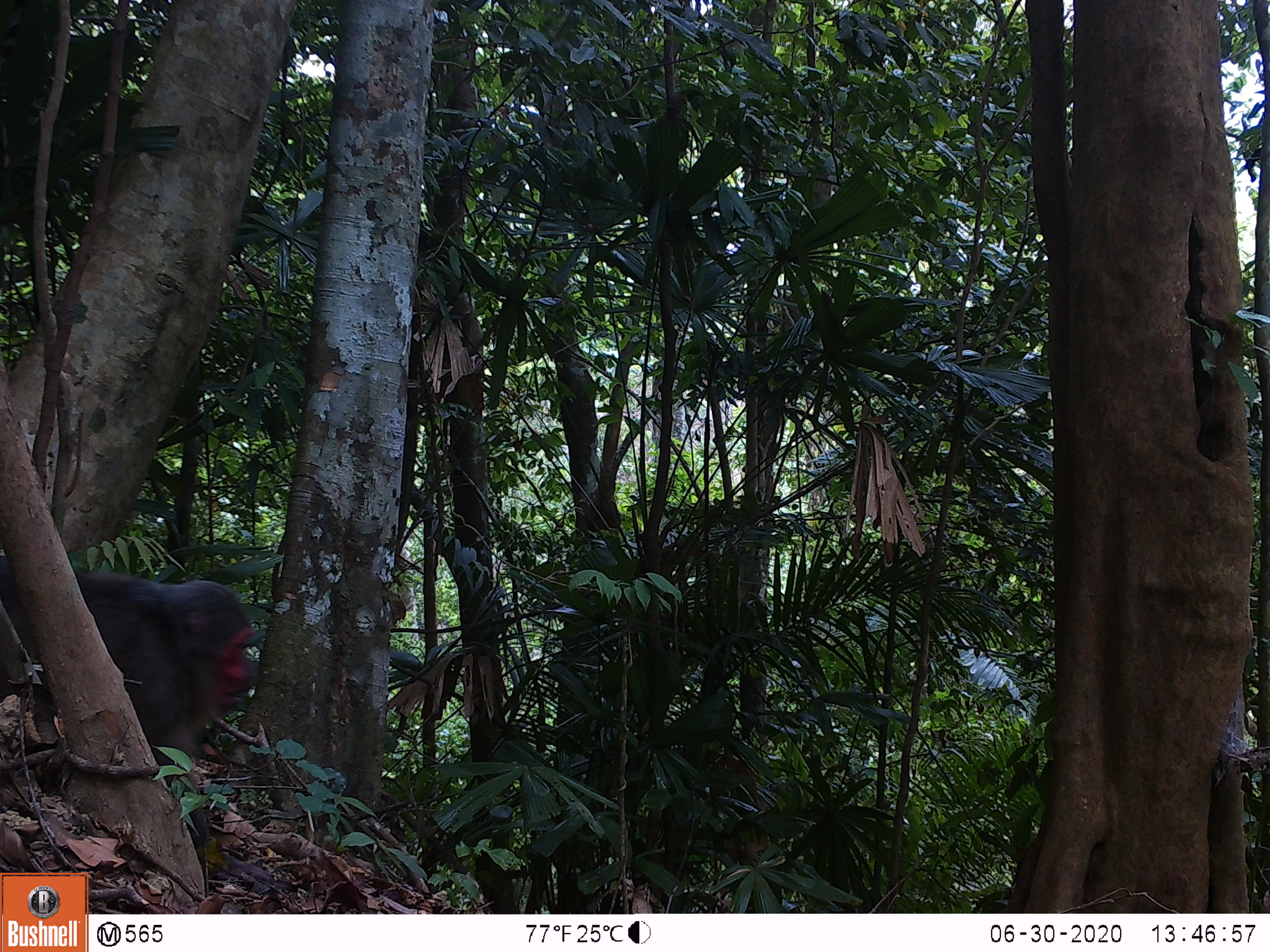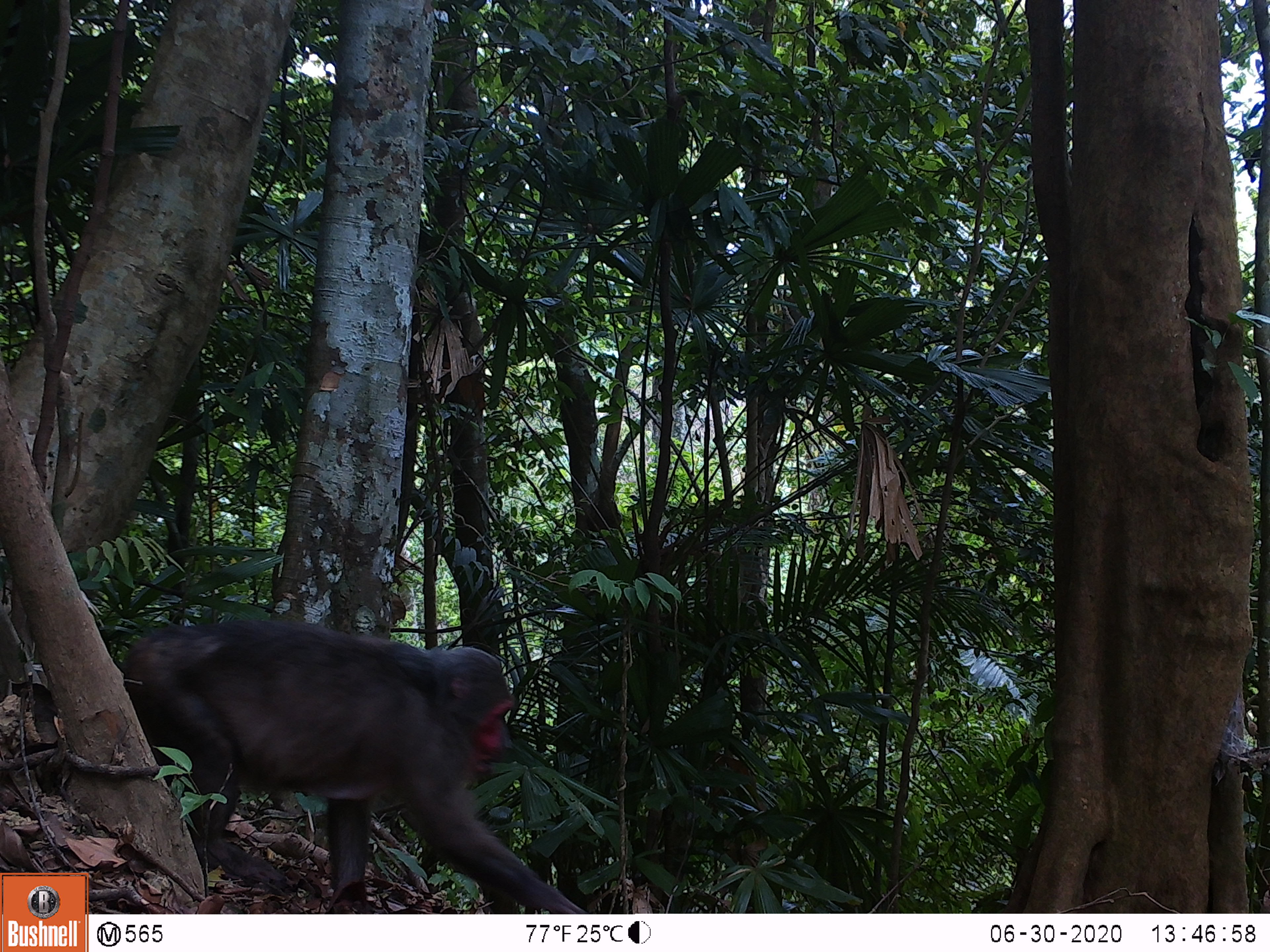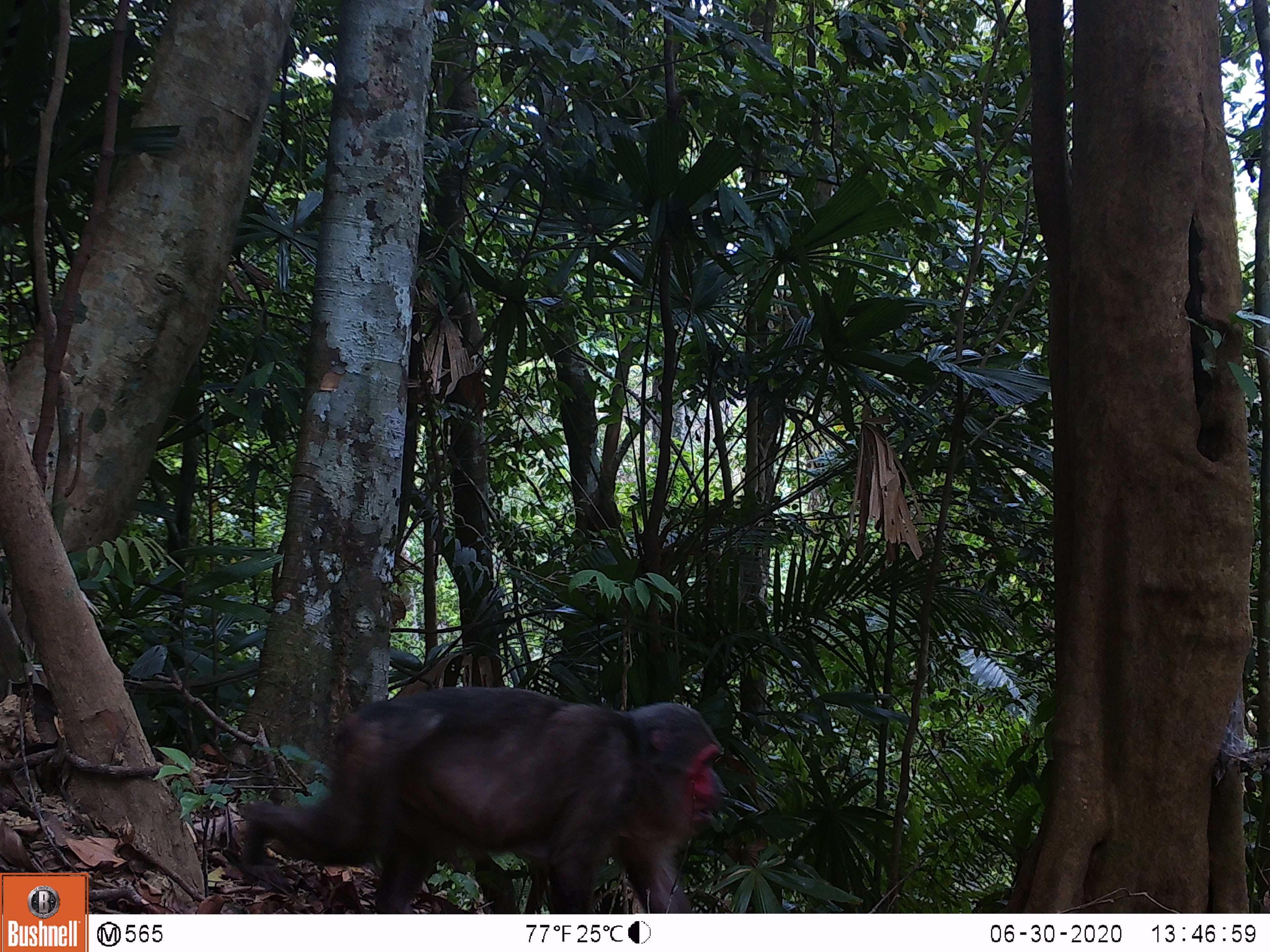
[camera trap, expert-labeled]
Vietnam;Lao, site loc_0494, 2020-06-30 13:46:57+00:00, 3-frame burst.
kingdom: Animalia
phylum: Chordata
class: Mammalia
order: Primates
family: Cercopithecidae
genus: Macaca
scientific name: Macaca arctoides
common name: stump-tailed macaque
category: stump tailed macaque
Stump tailed macaque (stump-tailed macaque) (Macaca arctoides). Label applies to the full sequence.